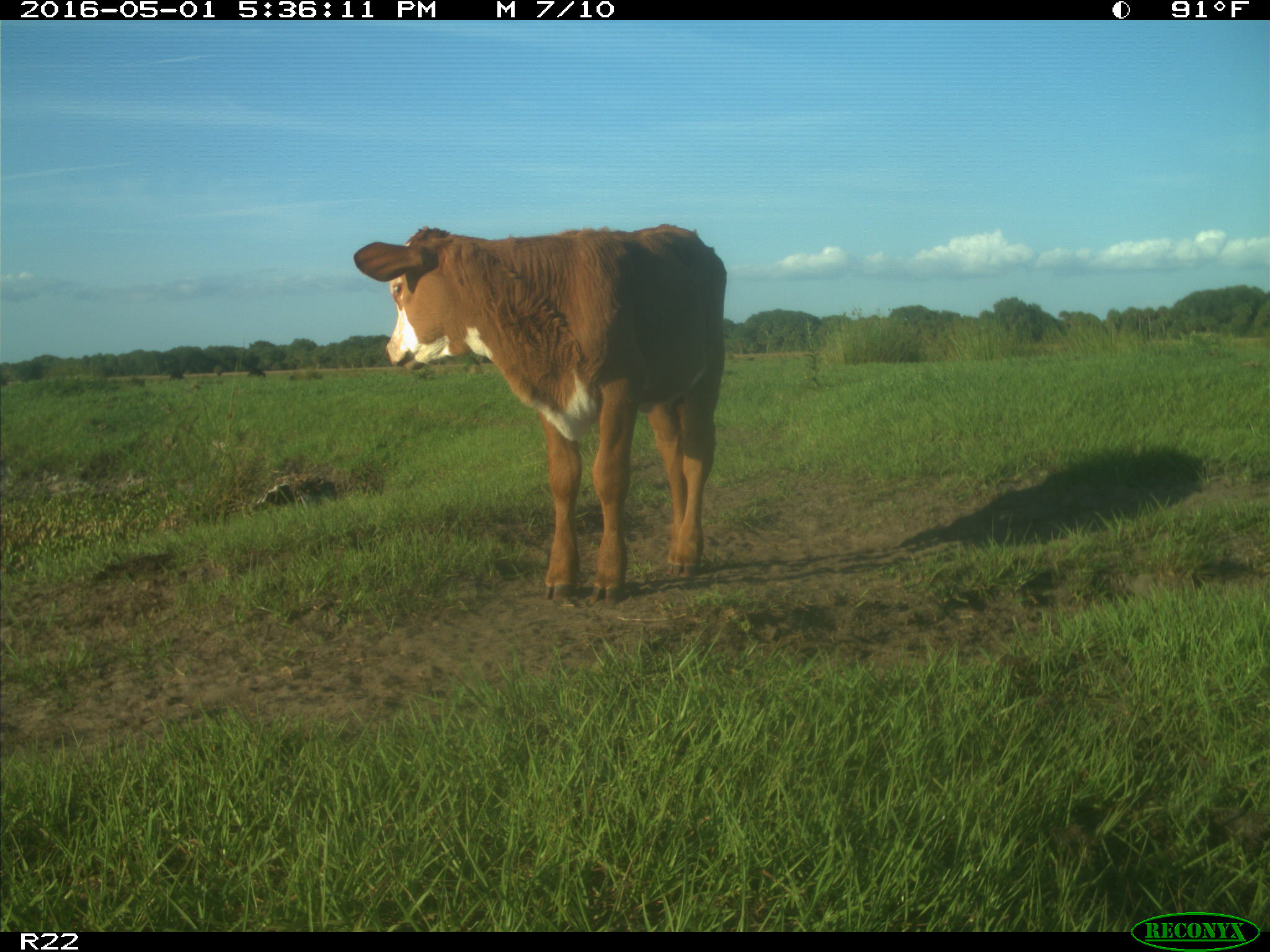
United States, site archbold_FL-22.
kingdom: Animalia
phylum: Chordata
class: Mammalia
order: Artiodactyla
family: Bovidae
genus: Bos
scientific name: Bos taurus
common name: domestic cow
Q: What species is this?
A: Bos taurus (domestic cow).